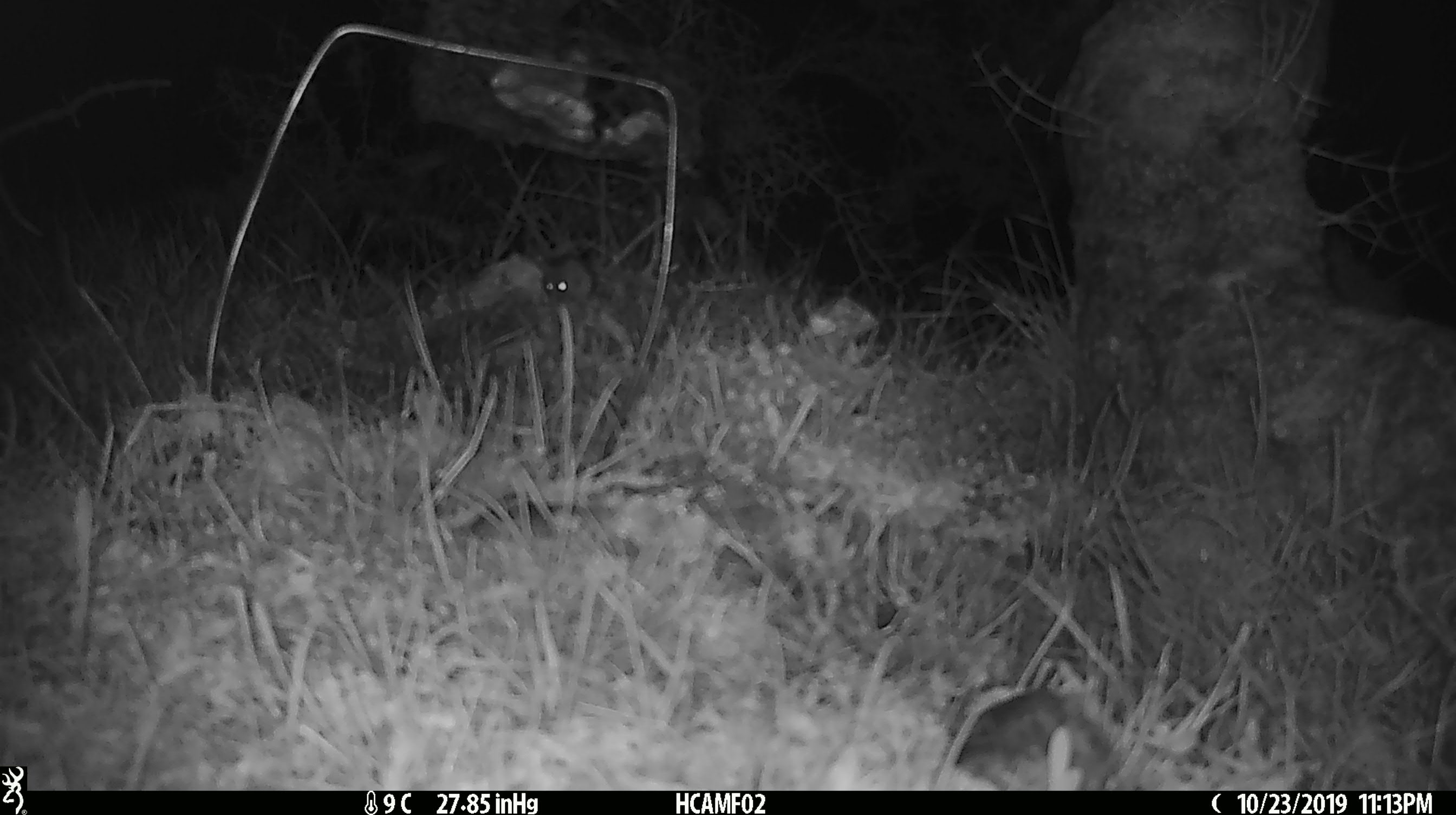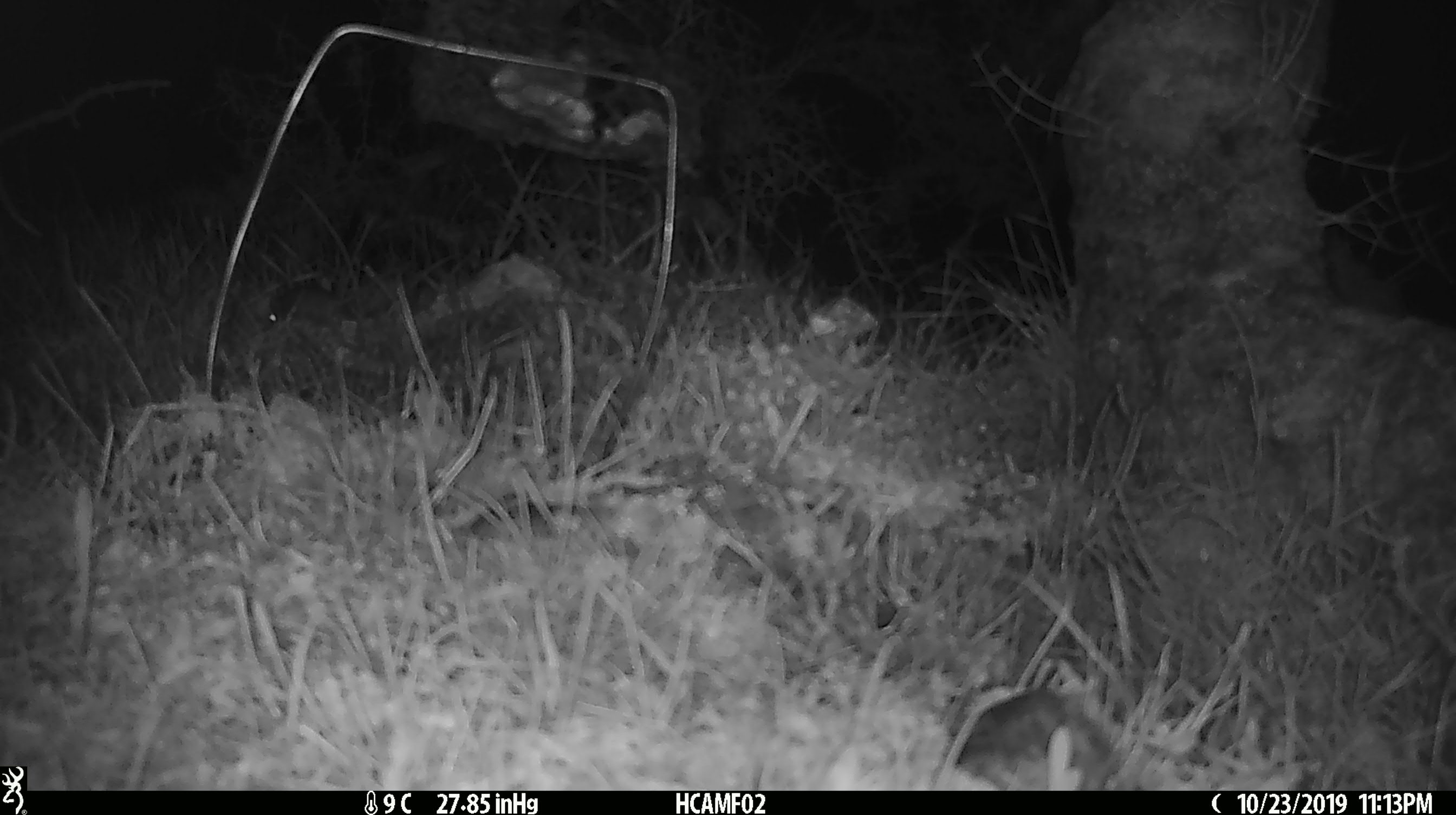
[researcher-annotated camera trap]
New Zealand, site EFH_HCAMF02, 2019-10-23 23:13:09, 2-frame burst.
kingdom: Animalia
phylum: Chordata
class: Mammalia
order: Rodentia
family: Muridae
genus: Mus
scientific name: Mus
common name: mouse